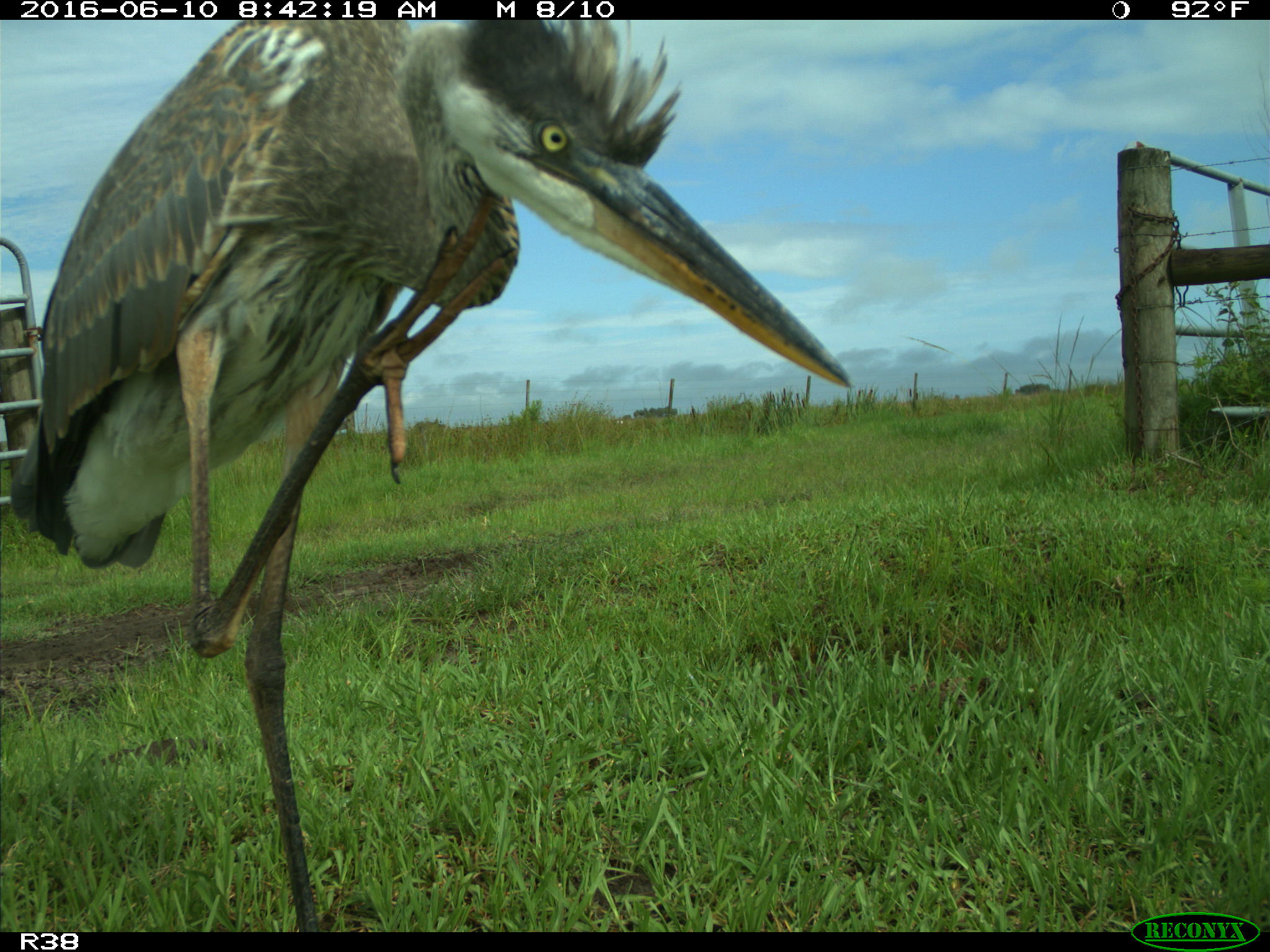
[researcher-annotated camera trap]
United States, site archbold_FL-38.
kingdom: Animalia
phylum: Chordata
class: Aves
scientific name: Aves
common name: birds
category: unidentified bird